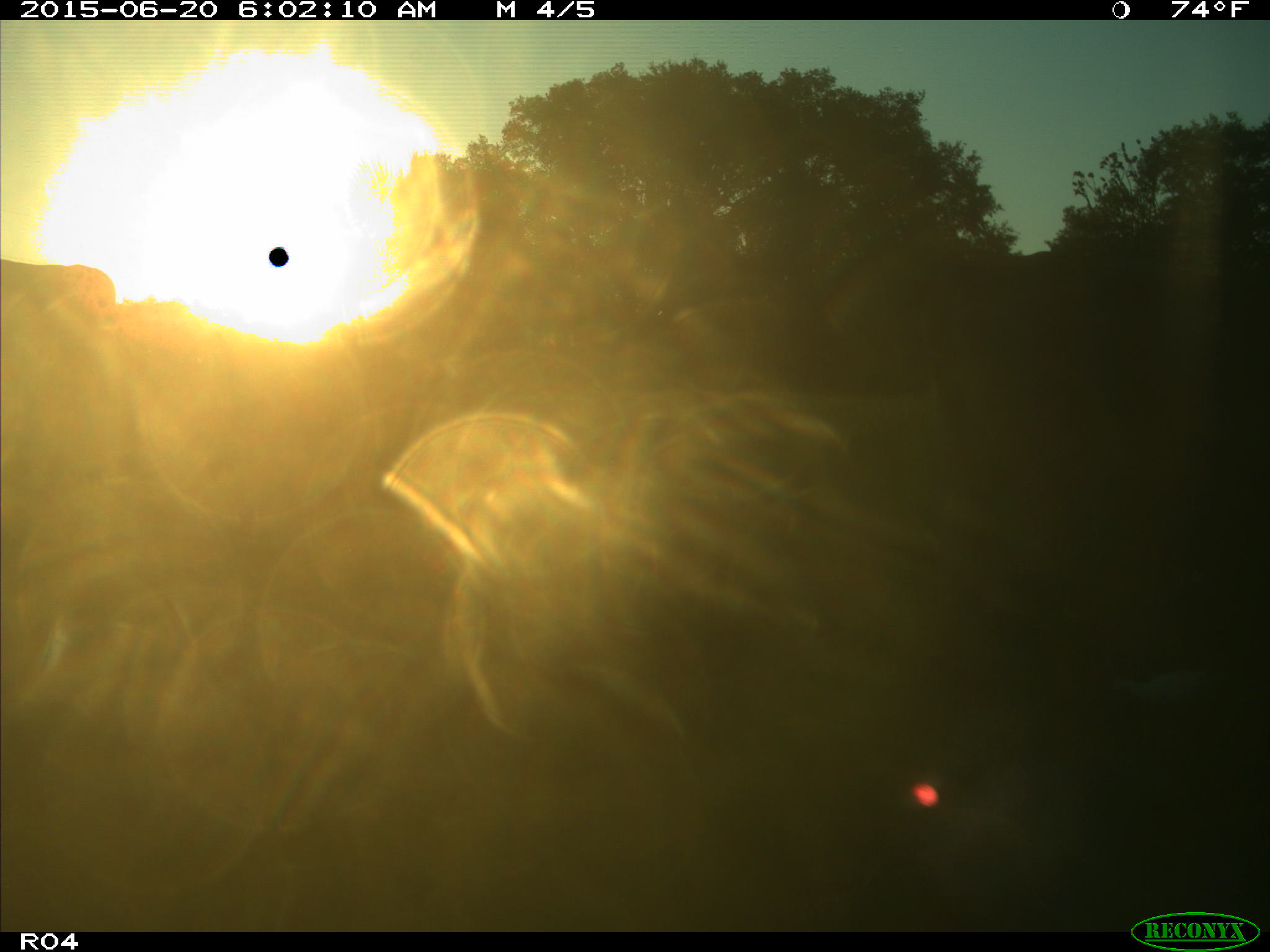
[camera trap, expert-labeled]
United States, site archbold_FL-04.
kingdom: Animalia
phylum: Chordata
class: Mammalia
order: Artiodactyla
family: Bovidae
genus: Bos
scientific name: Bos taurus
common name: domestic cow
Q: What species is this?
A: Bos taurus (domestic cow).